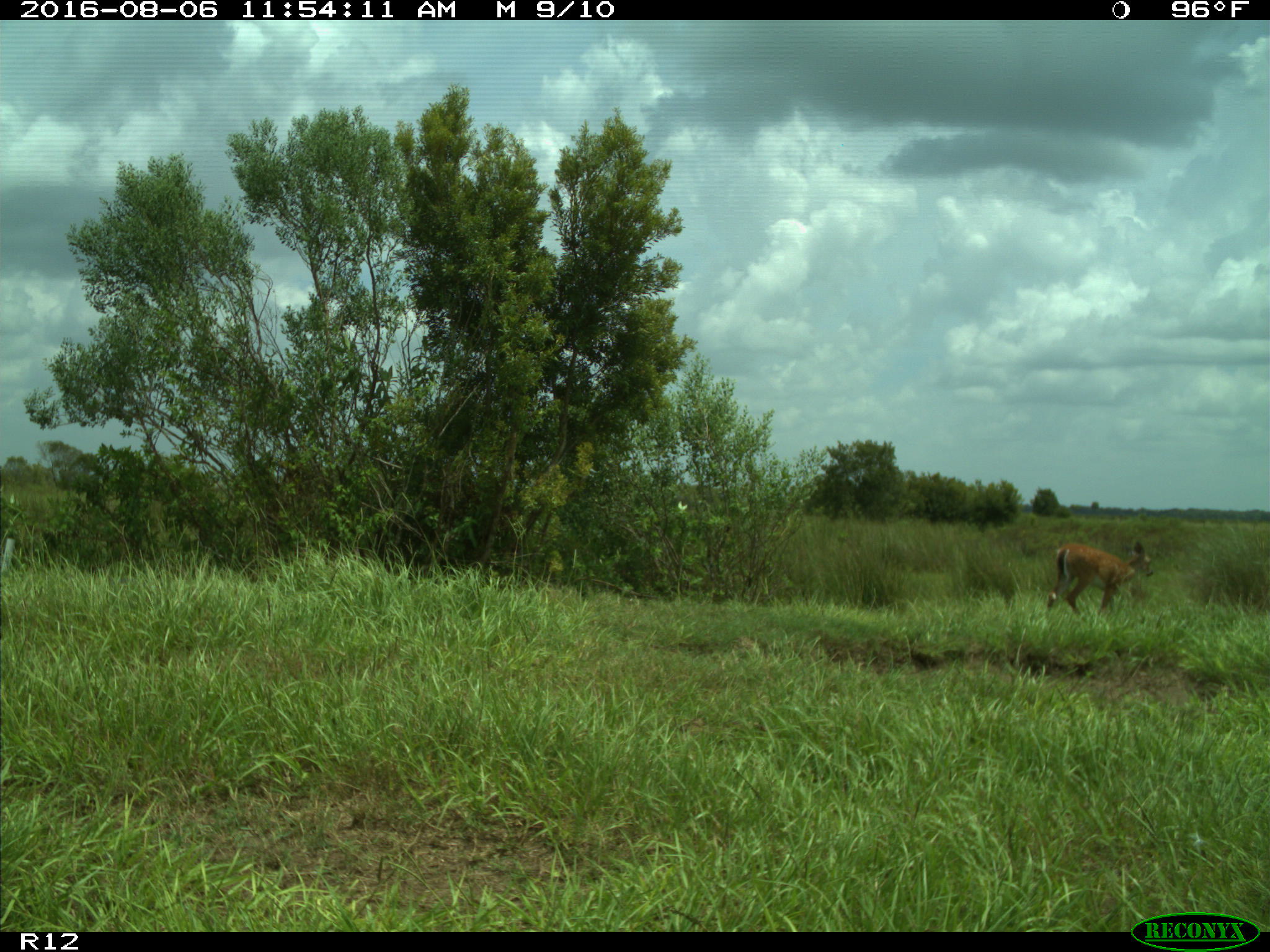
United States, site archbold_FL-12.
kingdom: Animalia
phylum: Chordata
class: Mammalia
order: Artiodactyla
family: Cervidae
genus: Odocoileus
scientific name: Odocoileus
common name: deer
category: unidentified deer